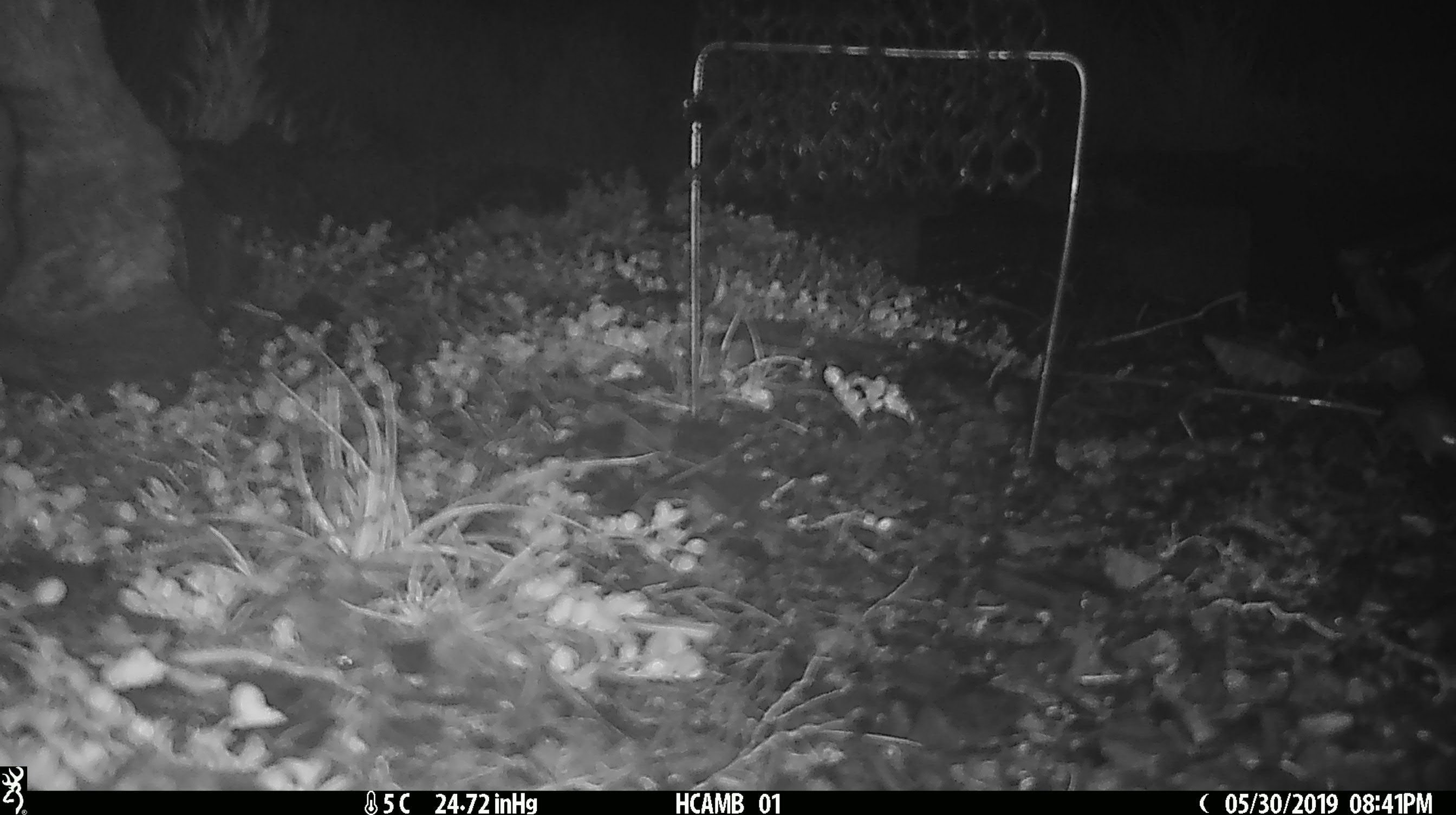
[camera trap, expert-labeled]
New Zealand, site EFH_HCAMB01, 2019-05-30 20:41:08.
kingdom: Animalia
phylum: Chordata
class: Mammalia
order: Rodentia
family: Muridae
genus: Mus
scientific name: Mus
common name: mouse